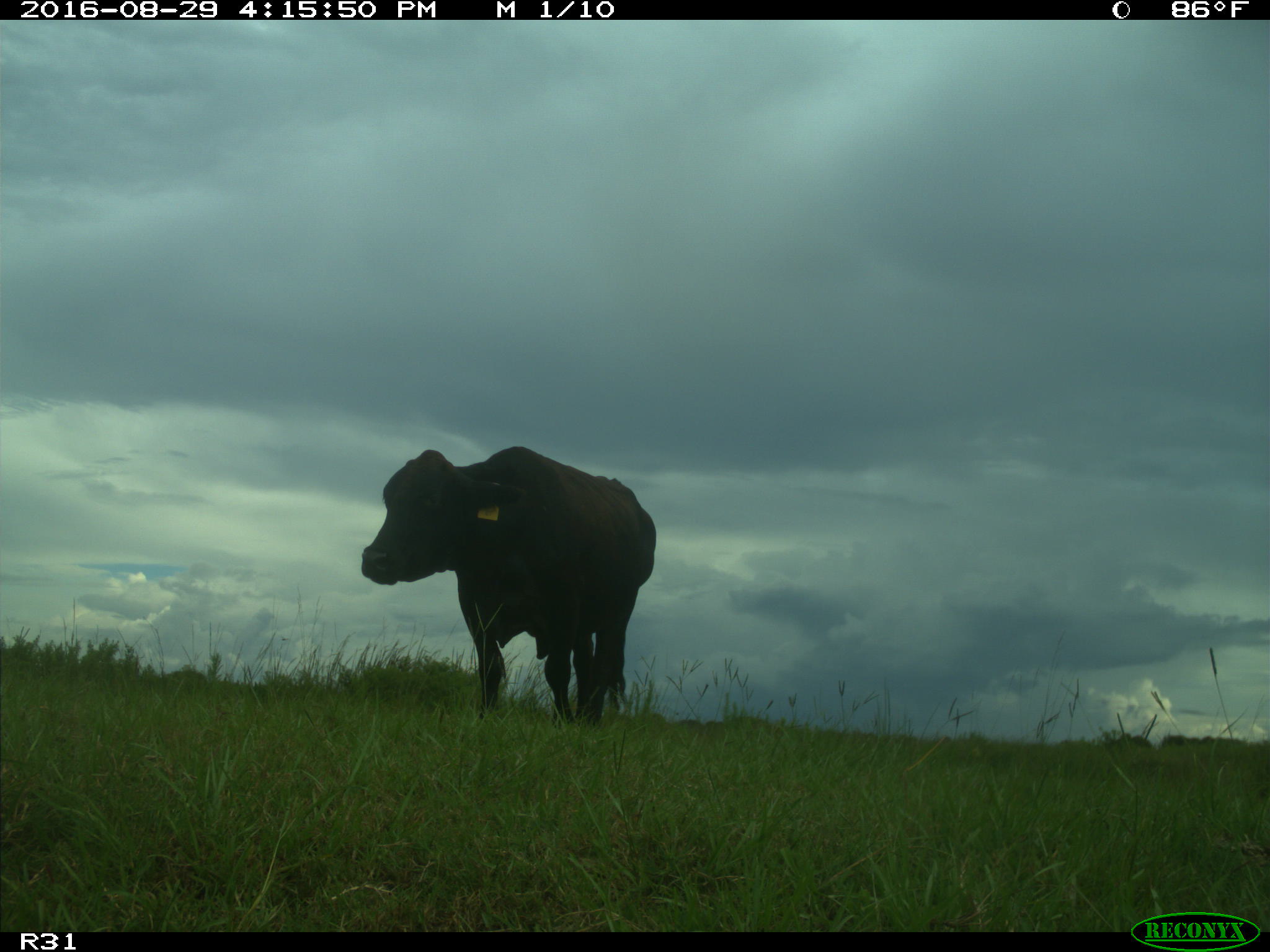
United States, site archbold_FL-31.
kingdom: Animalia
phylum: Chordata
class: Mammalia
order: Artiodactyla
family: Bovidae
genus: Bos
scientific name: Bos taurus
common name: domestic cow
Bos taurus (domestic cow).